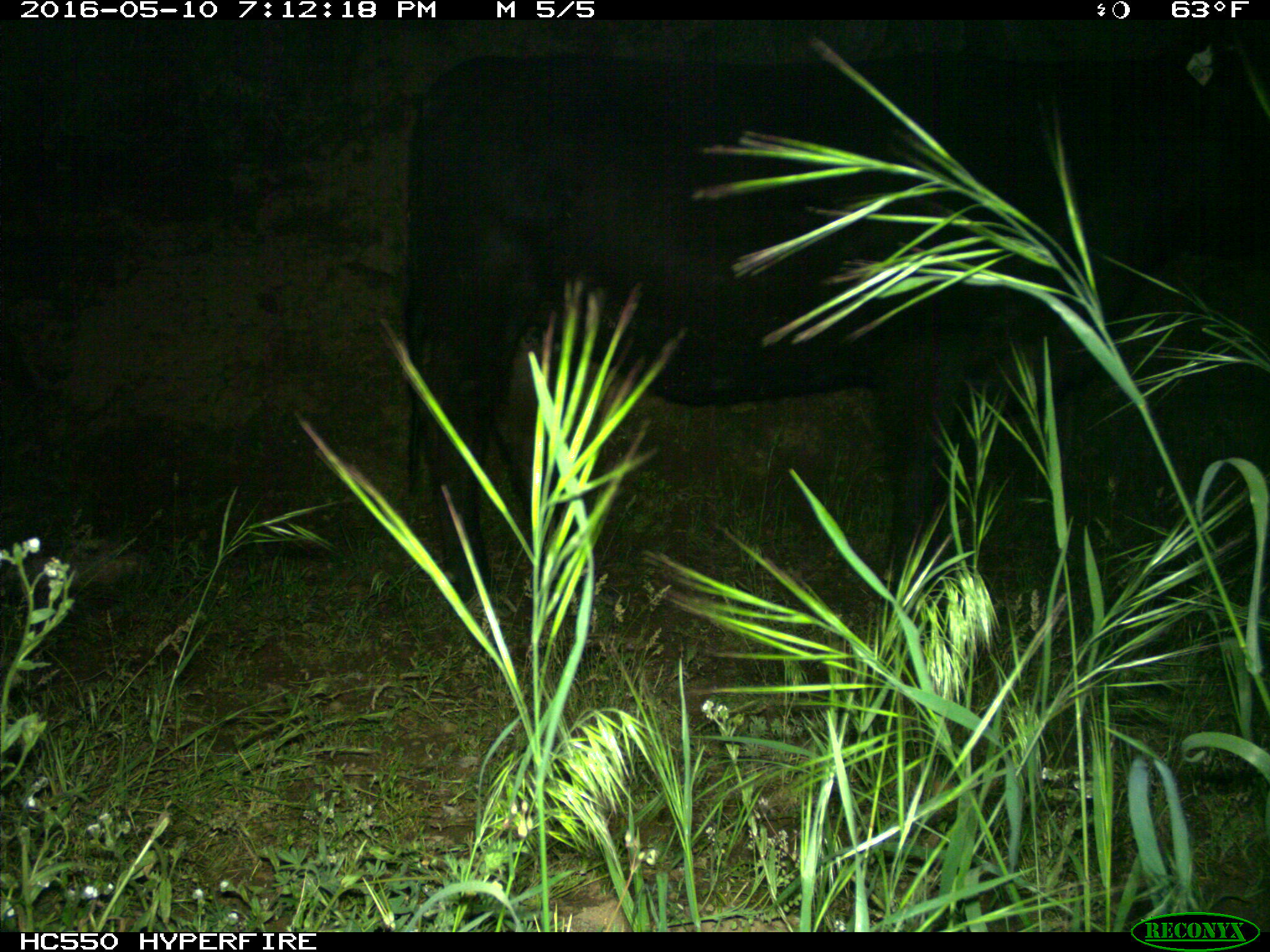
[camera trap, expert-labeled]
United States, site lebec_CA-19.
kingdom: Animalia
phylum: Chordata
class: Mammalia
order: Artiodactyla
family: Bovidae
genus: Bos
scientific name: Bos taurus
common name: domestic cow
Bos taurus (domestic cow).